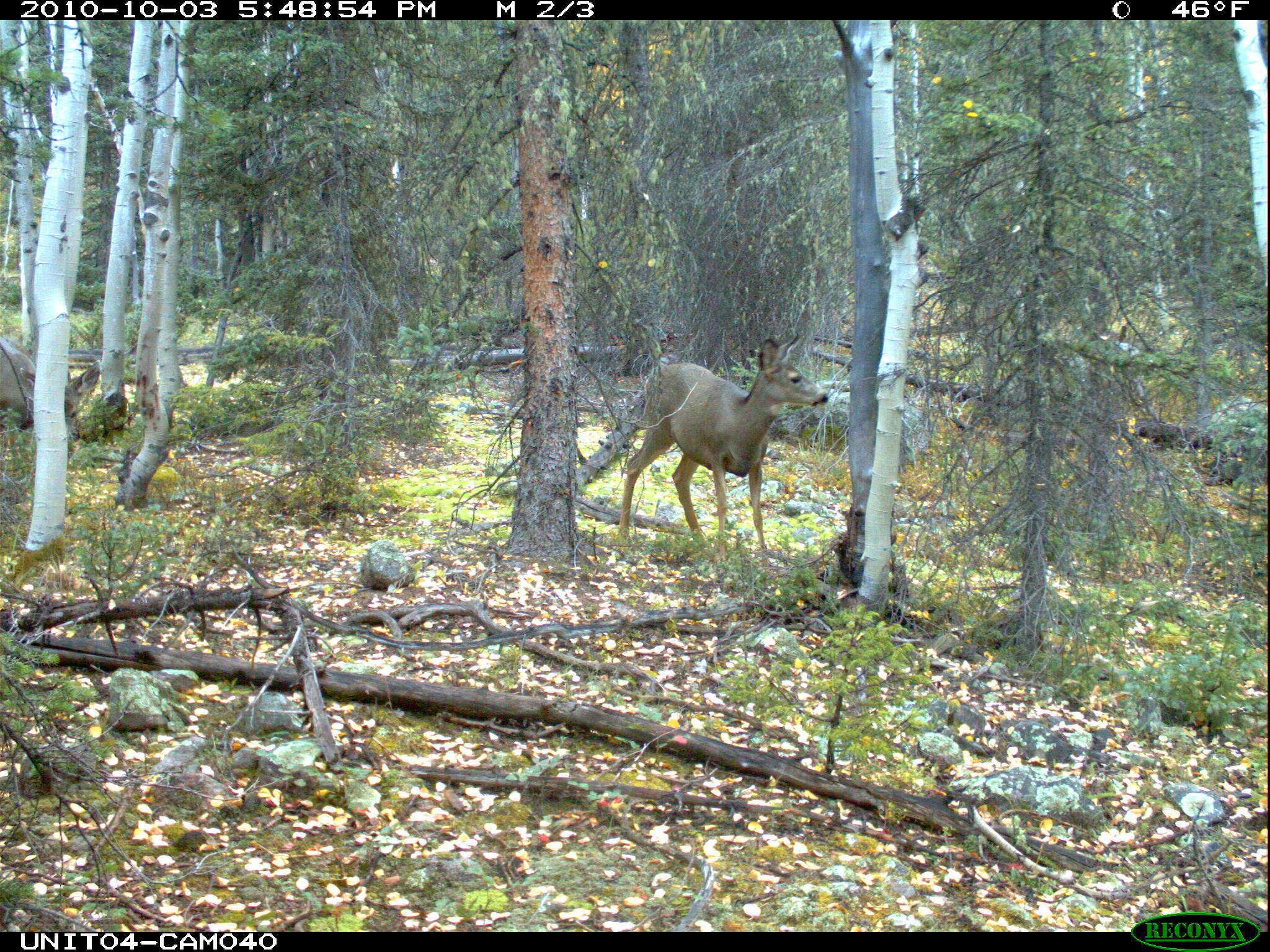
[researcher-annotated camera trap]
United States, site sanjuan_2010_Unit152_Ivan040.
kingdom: Animalia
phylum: Chordata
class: Mammalia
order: Artiodactyla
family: Cervidae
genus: Odocoileus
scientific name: Odocoileus hemionus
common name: mule deer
Odocoileus hemionus (mule deer).